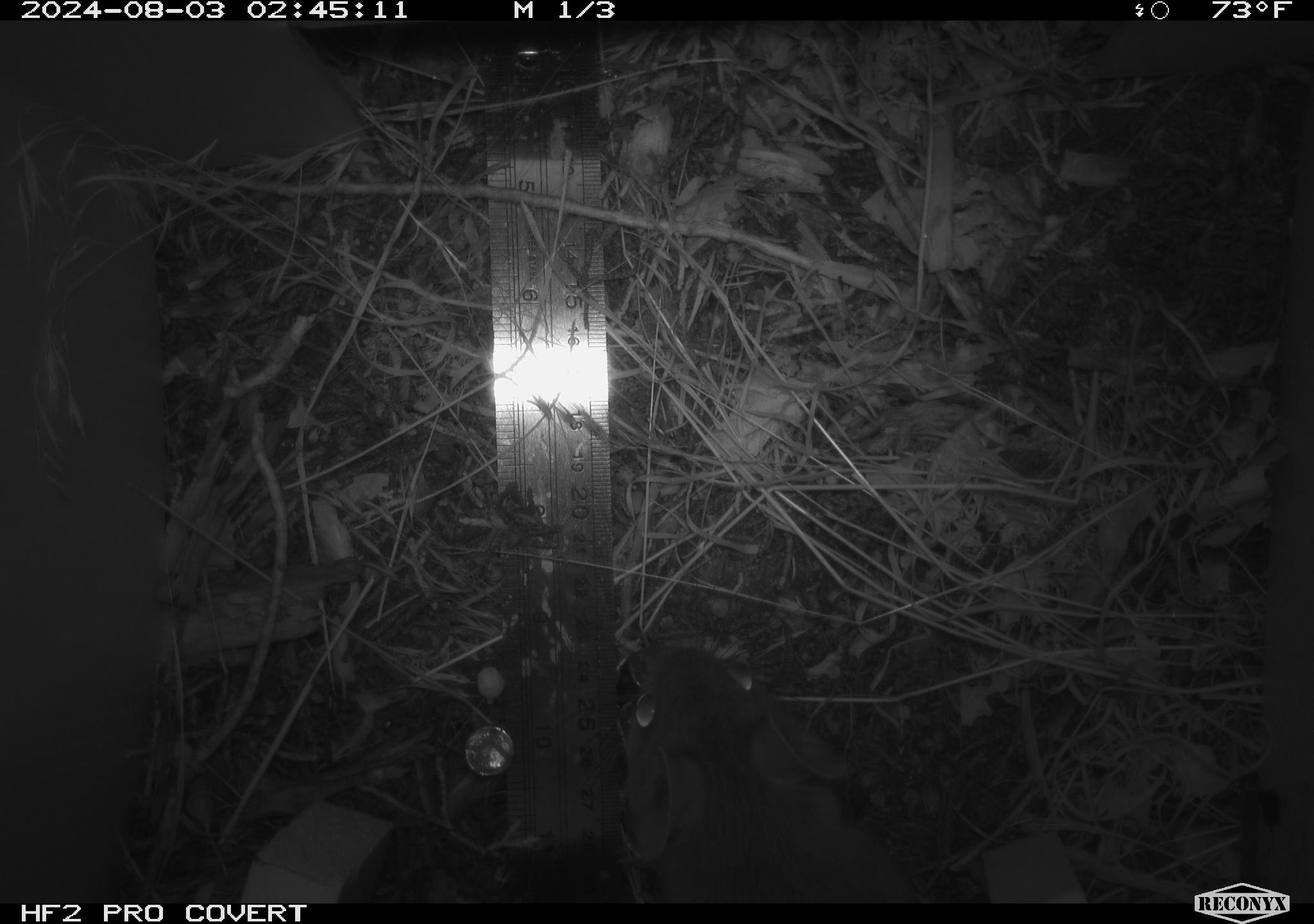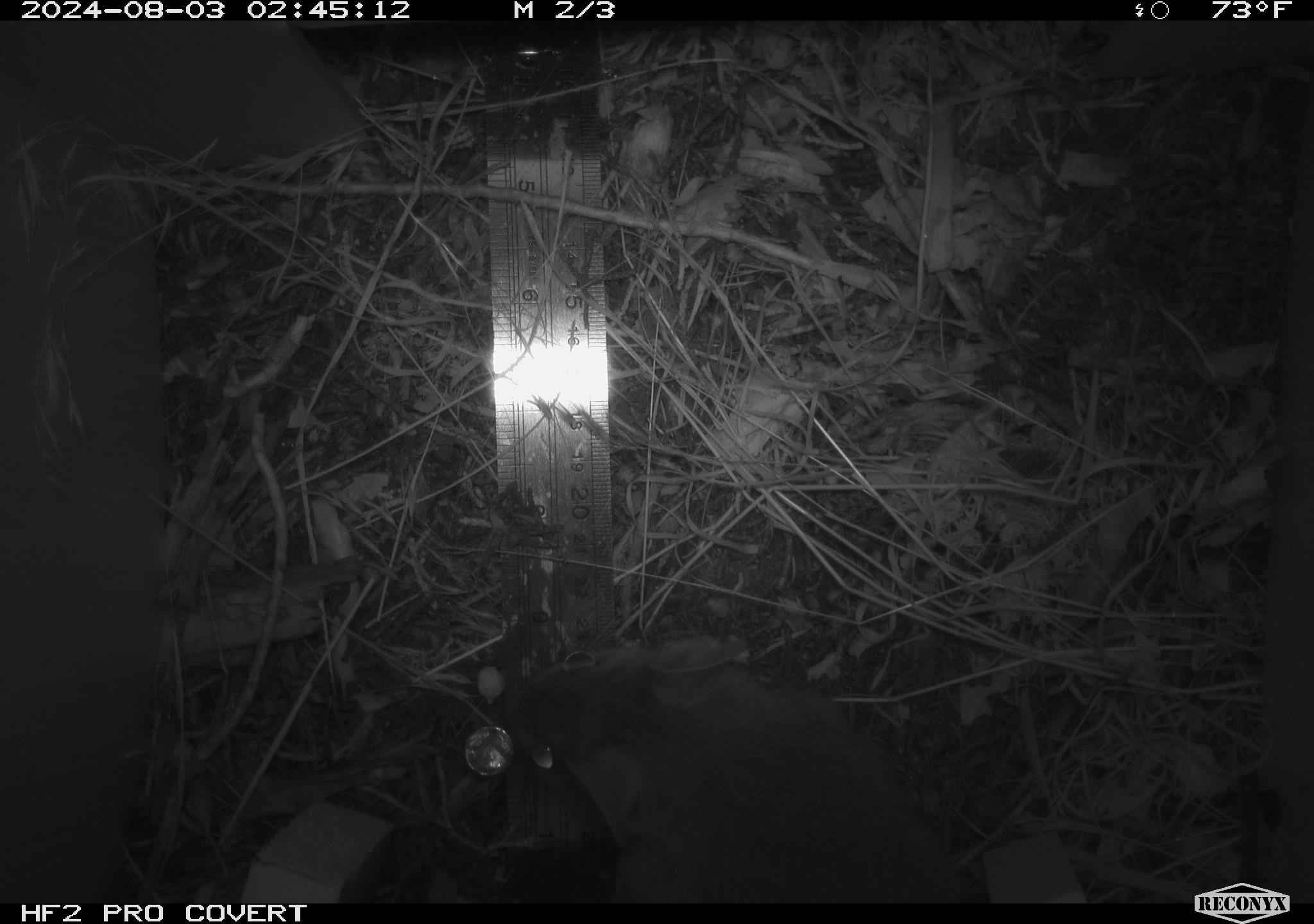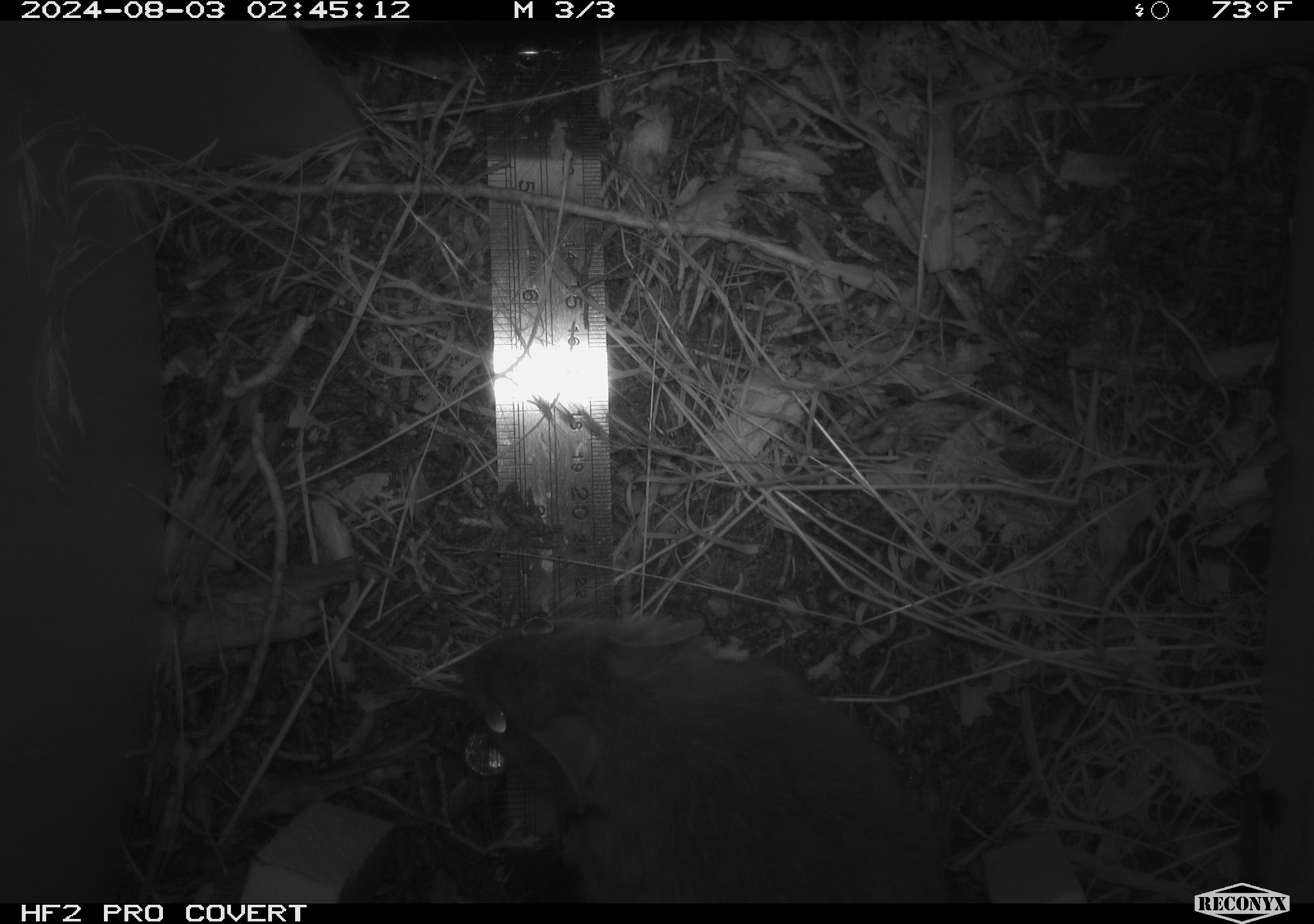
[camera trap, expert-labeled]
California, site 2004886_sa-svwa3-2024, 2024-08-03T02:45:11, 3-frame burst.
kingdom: Animalia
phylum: Chordata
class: Mammalia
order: Rodentia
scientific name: Rodentia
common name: woodrat or rat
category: woodrat or rat species